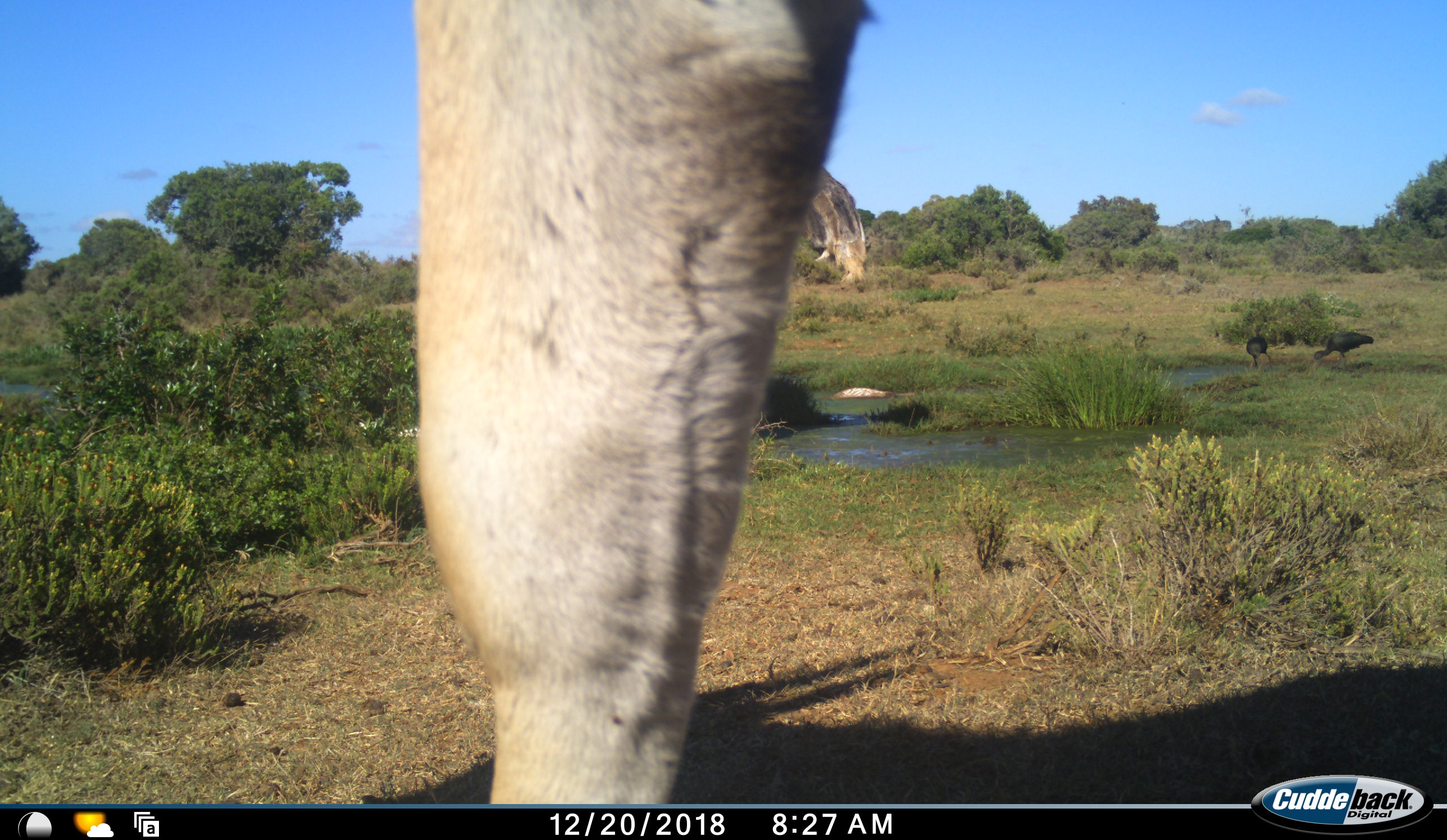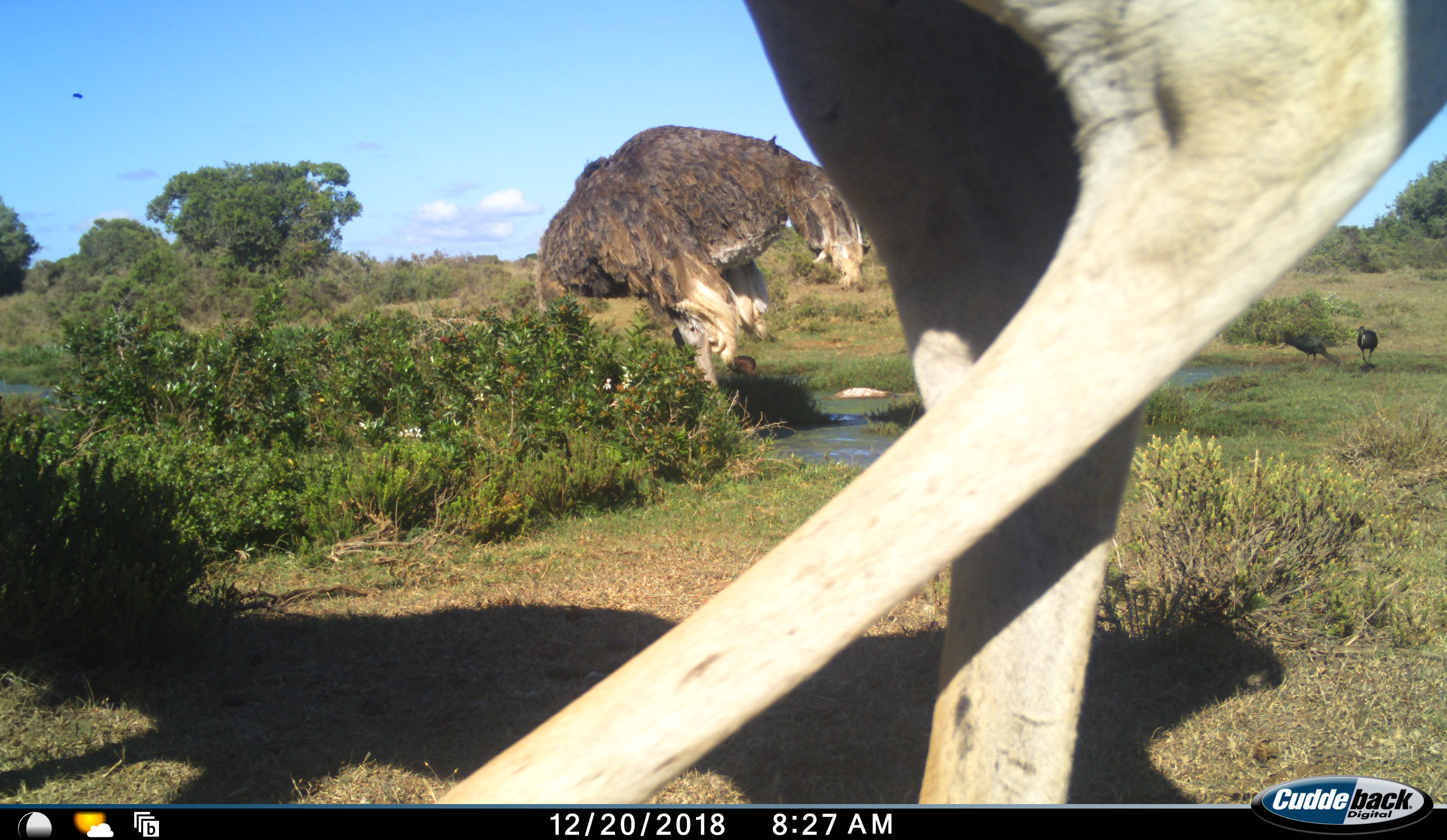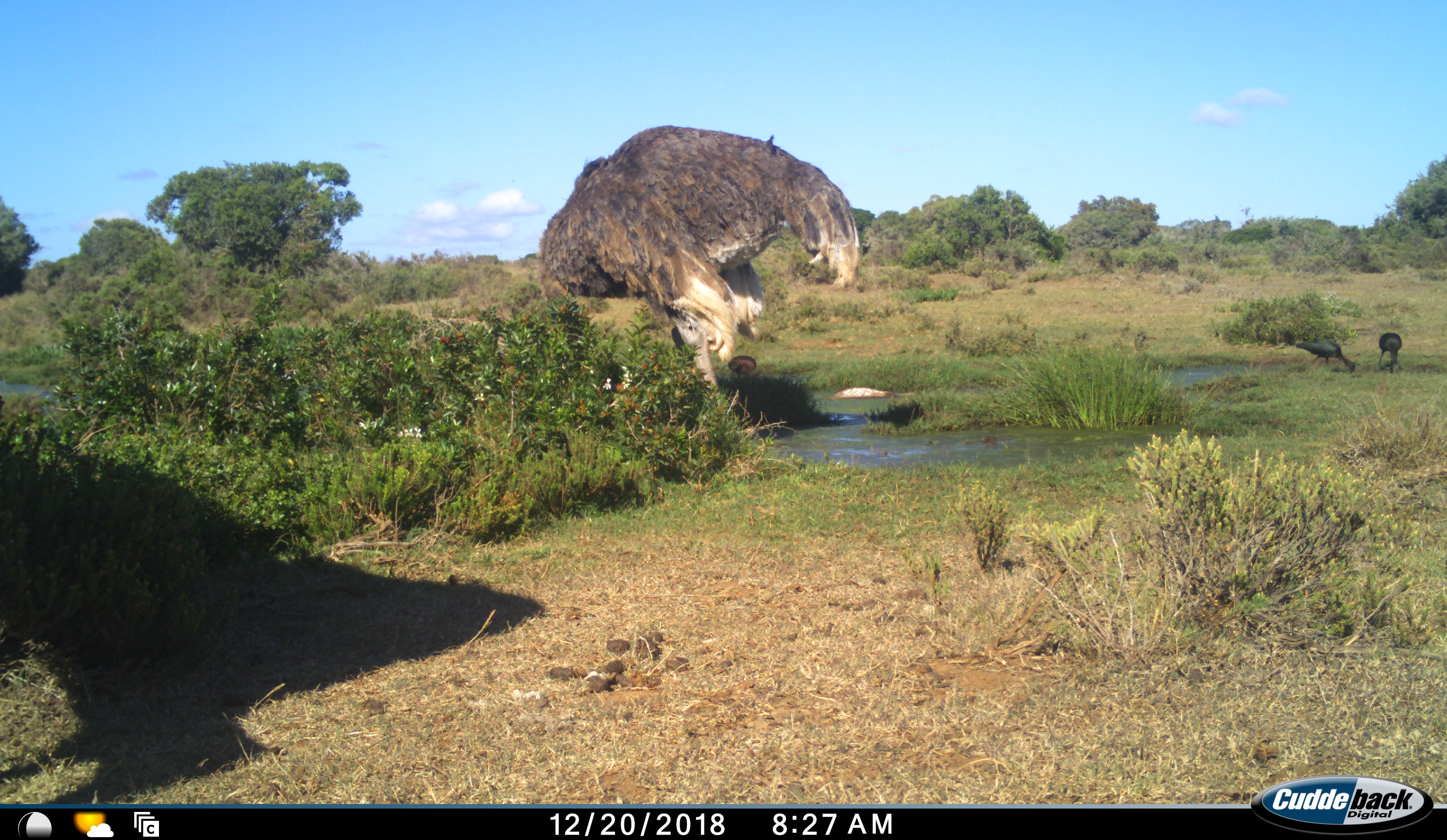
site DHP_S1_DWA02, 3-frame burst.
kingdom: Animalia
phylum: Chordata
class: Aves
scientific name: Aves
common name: bird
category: birdother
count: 2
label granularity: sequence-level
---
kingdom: Animalia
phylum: Chordata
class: Aves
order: Struthioniformes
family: Struthionidae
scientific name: Struthionidae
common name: ostrich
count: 2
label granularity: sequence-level